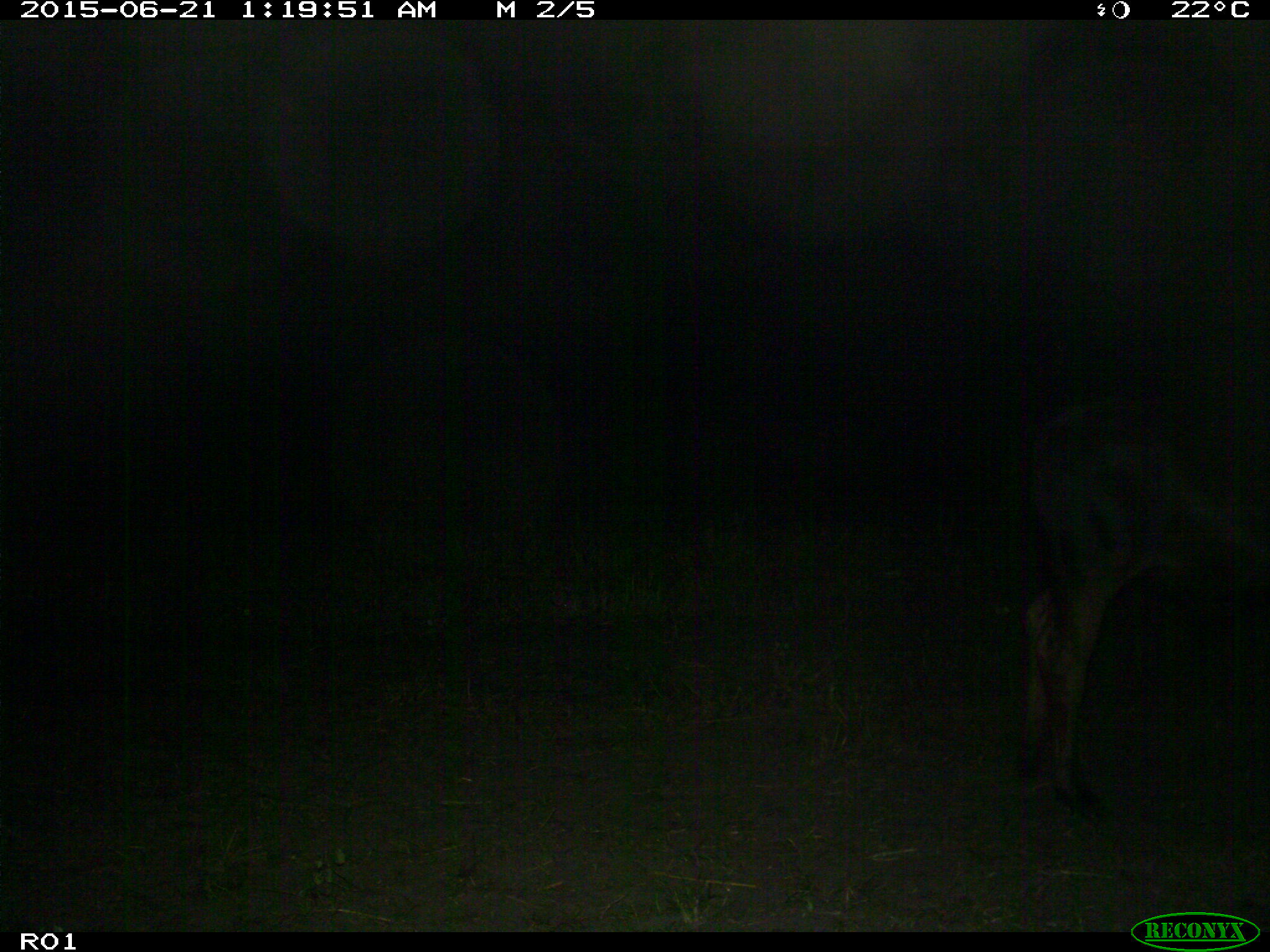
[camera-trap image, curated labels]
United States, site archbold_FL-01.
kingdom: Animalia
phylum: Chordata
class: Mammalia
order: Artiodactyla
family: Bovidae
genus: Bos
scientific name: Bos taurus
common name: domestic cow